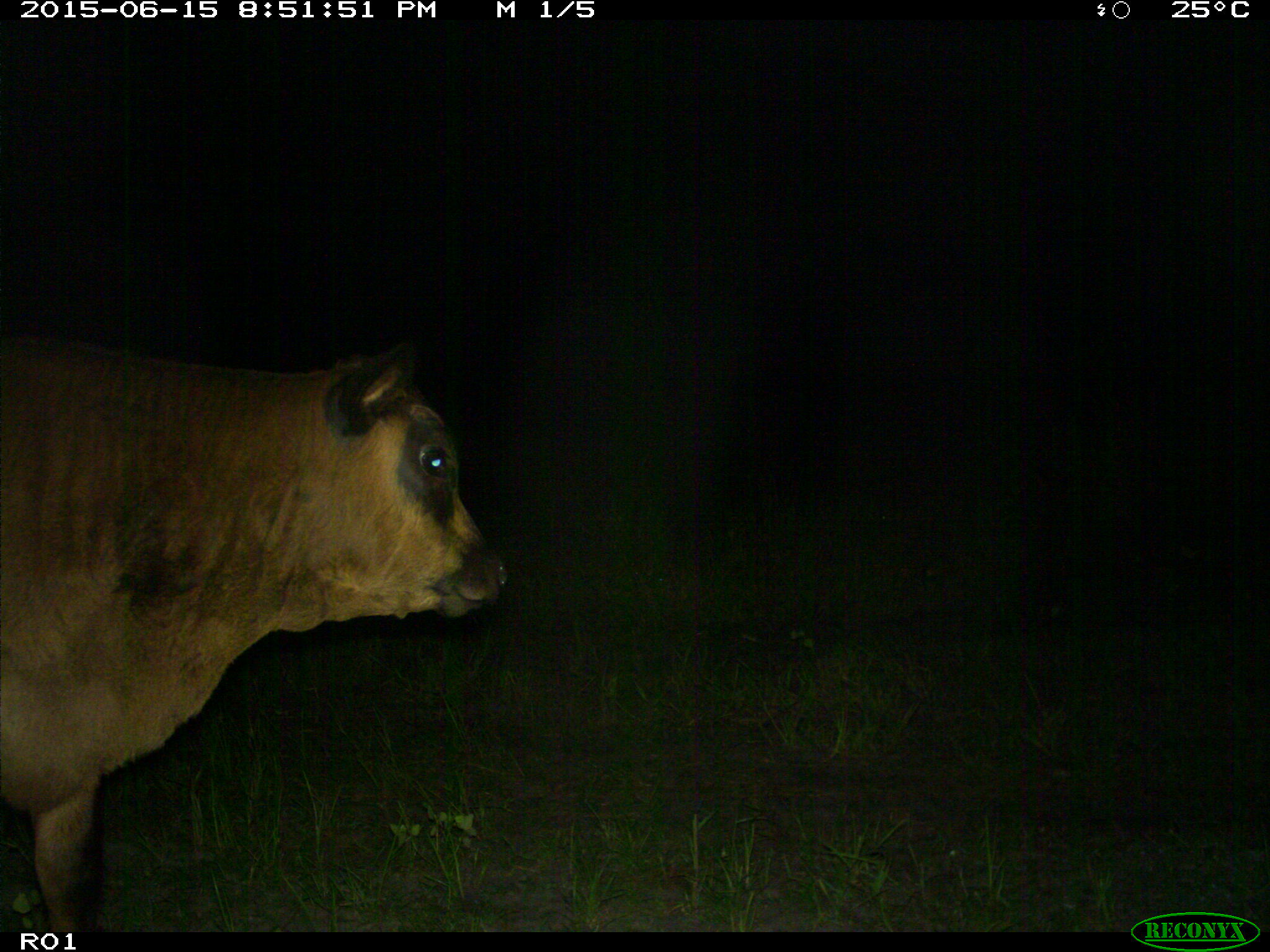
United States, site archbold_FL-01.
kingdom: Animalia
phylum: Chordata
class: Mammalia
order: Artiodactyla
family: Bovidae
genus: Bos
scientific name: Bos taurus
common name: domestic cow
Bos taurus (domestic cow).